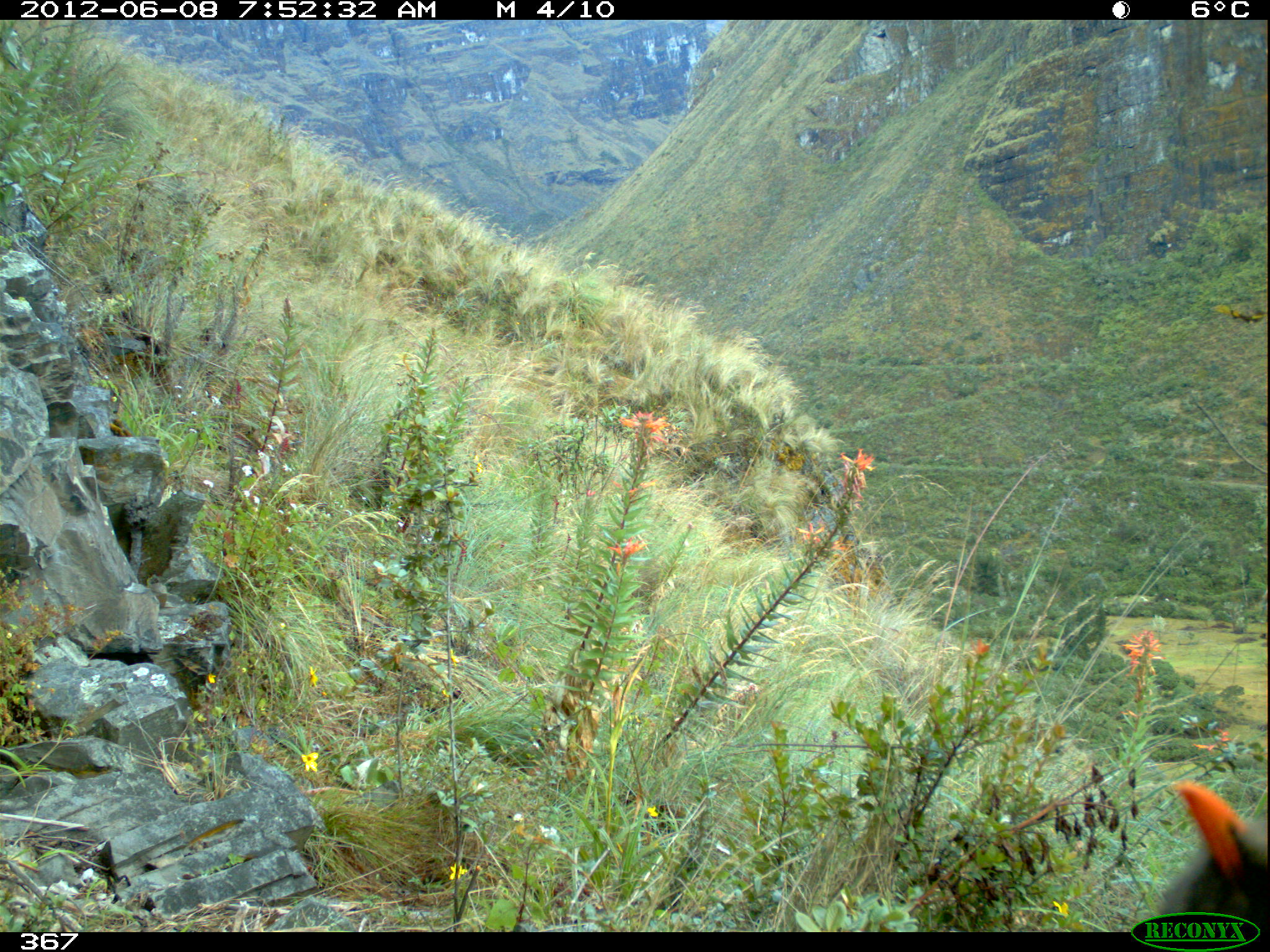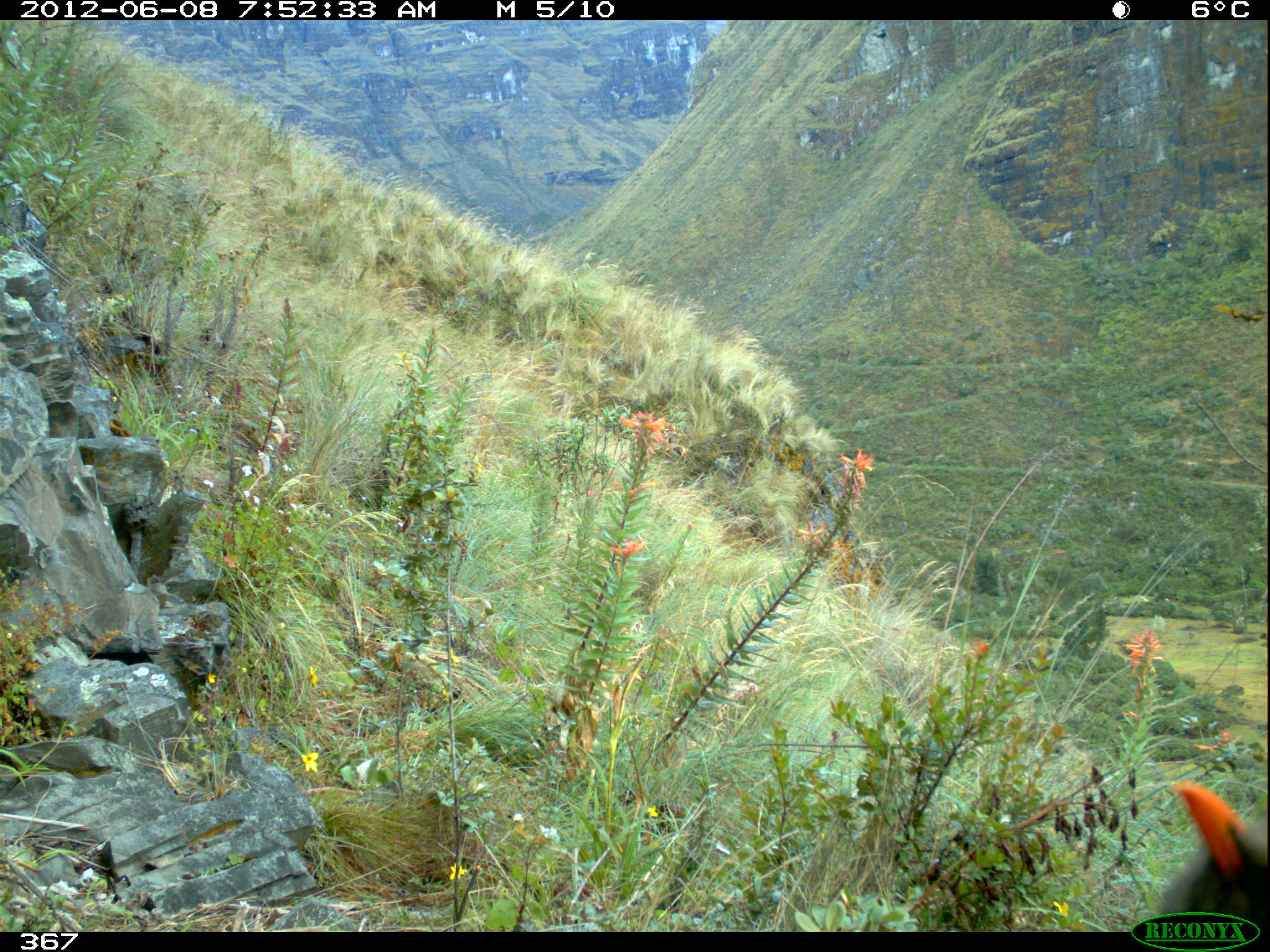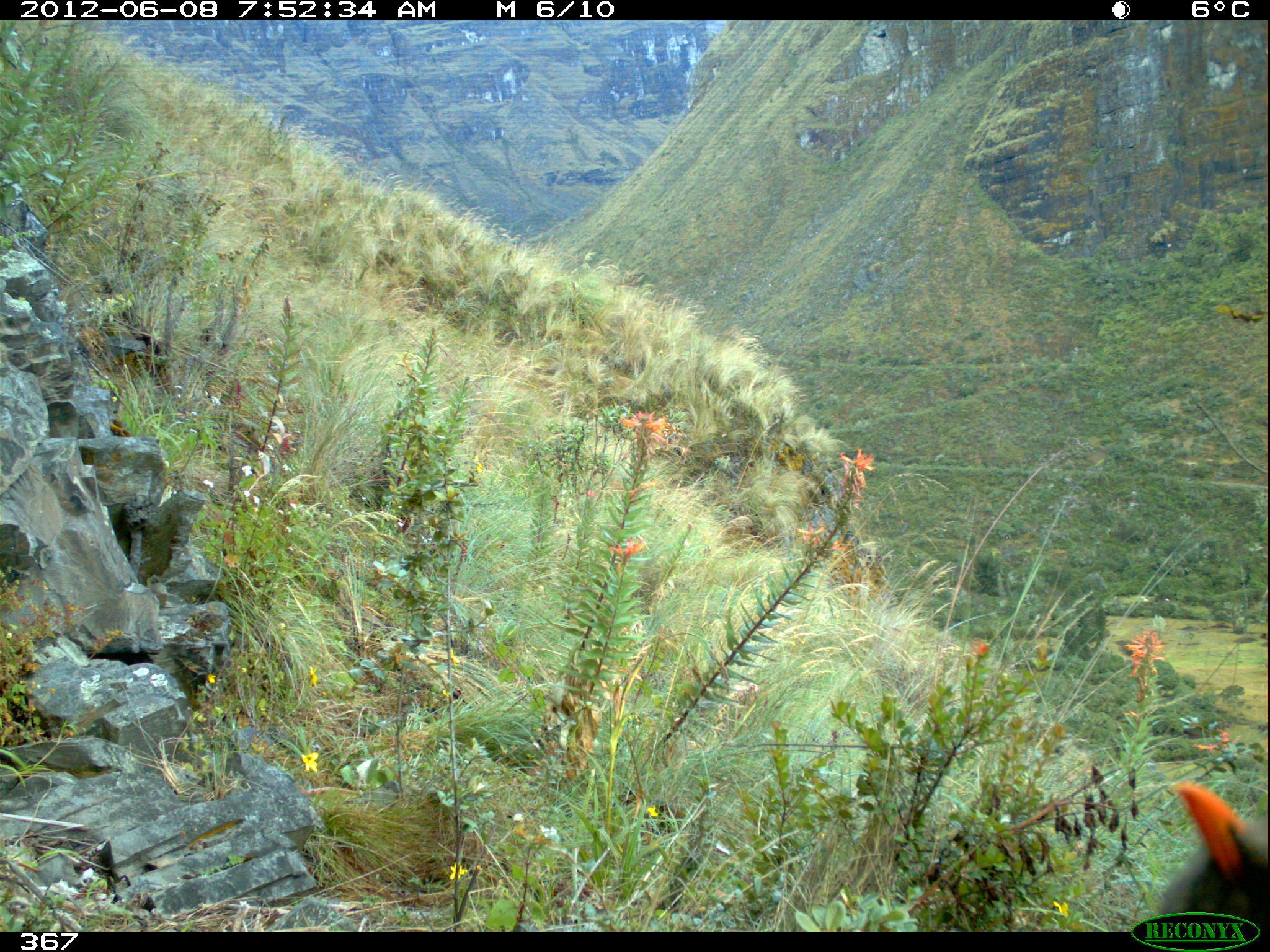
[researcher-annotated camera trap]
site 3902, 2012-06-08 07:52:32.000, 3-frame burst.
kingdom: Animalia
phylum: Chordata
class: Aves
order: Passeriformes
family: Turdidae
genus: Turdus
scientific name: Turdus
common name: true thrushes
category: turdus sp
Turdus sp (true thrushes) (Turdus).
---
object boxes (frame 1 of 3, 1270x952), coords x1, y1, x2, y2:
turdus sp: 1158, 778, 1263, 930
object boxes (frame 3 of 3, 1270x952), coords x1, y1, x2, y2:
turdus sp: 1157, 779, 1269, 931